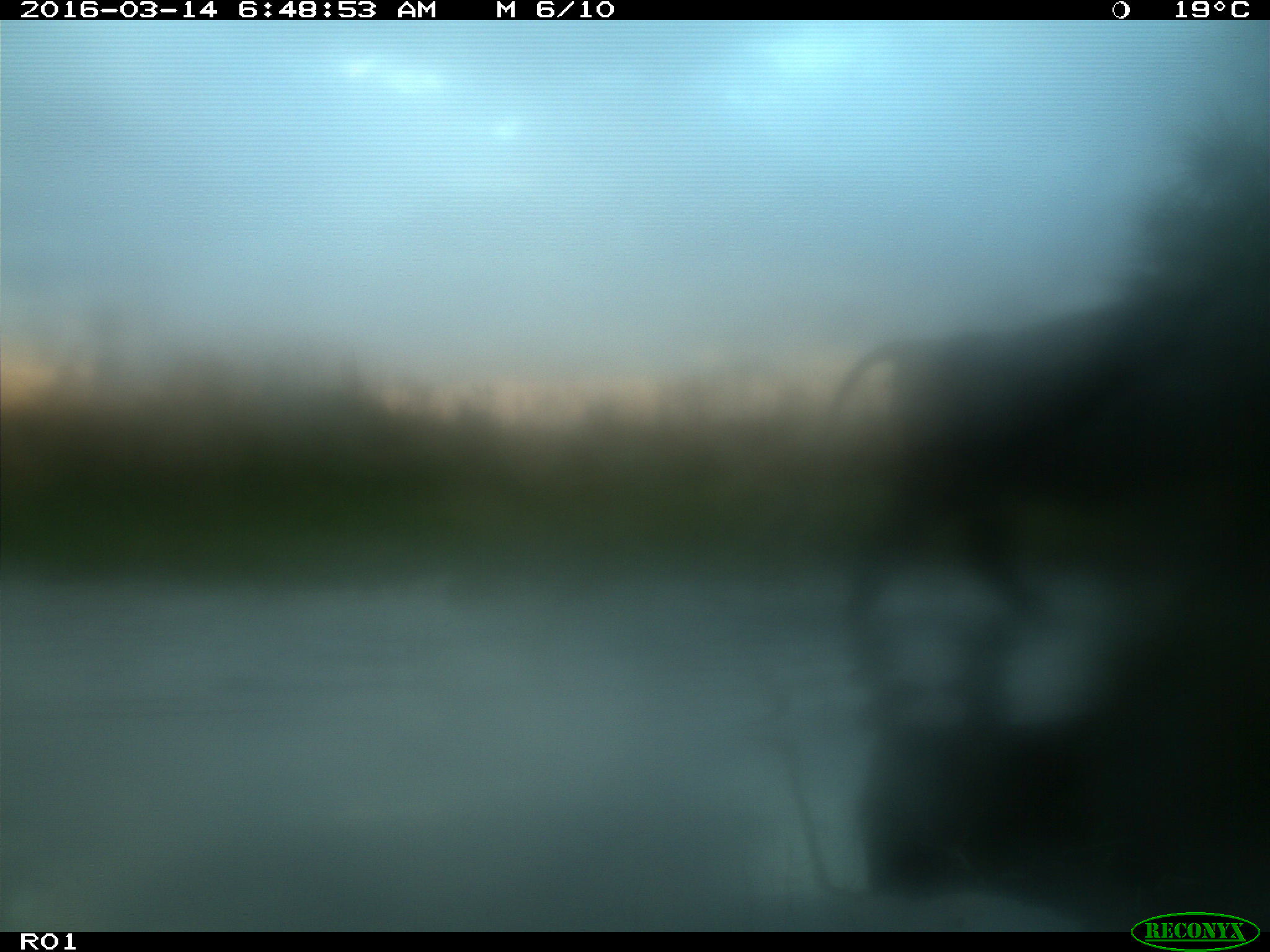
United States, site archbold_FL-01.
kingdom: Animalia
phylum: Chordata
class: Mammalia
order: Artiodactyla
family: Bovidae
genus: Bos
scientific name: Bos taurus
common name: domestic cow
Bos taurus (domestic cow).